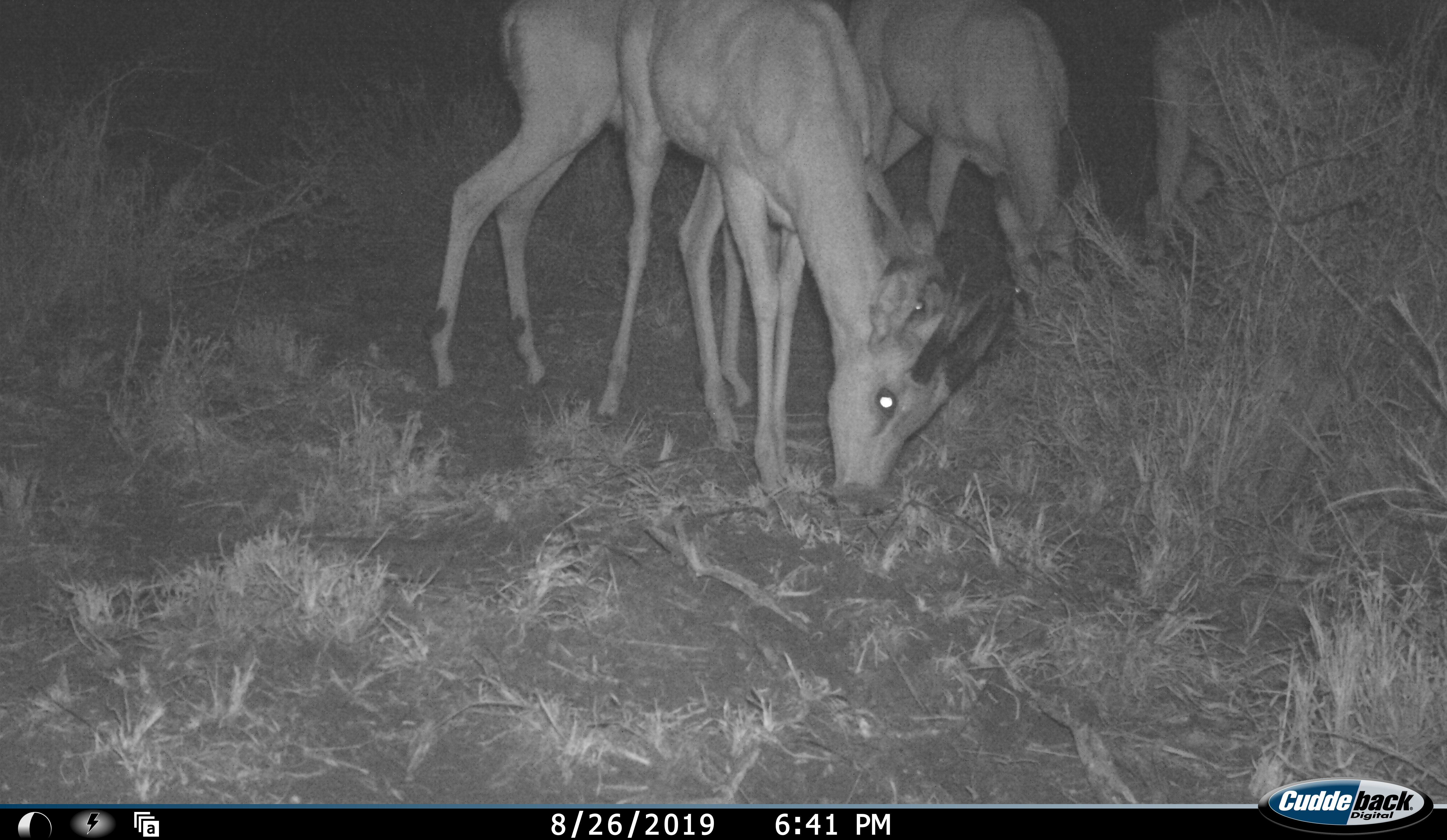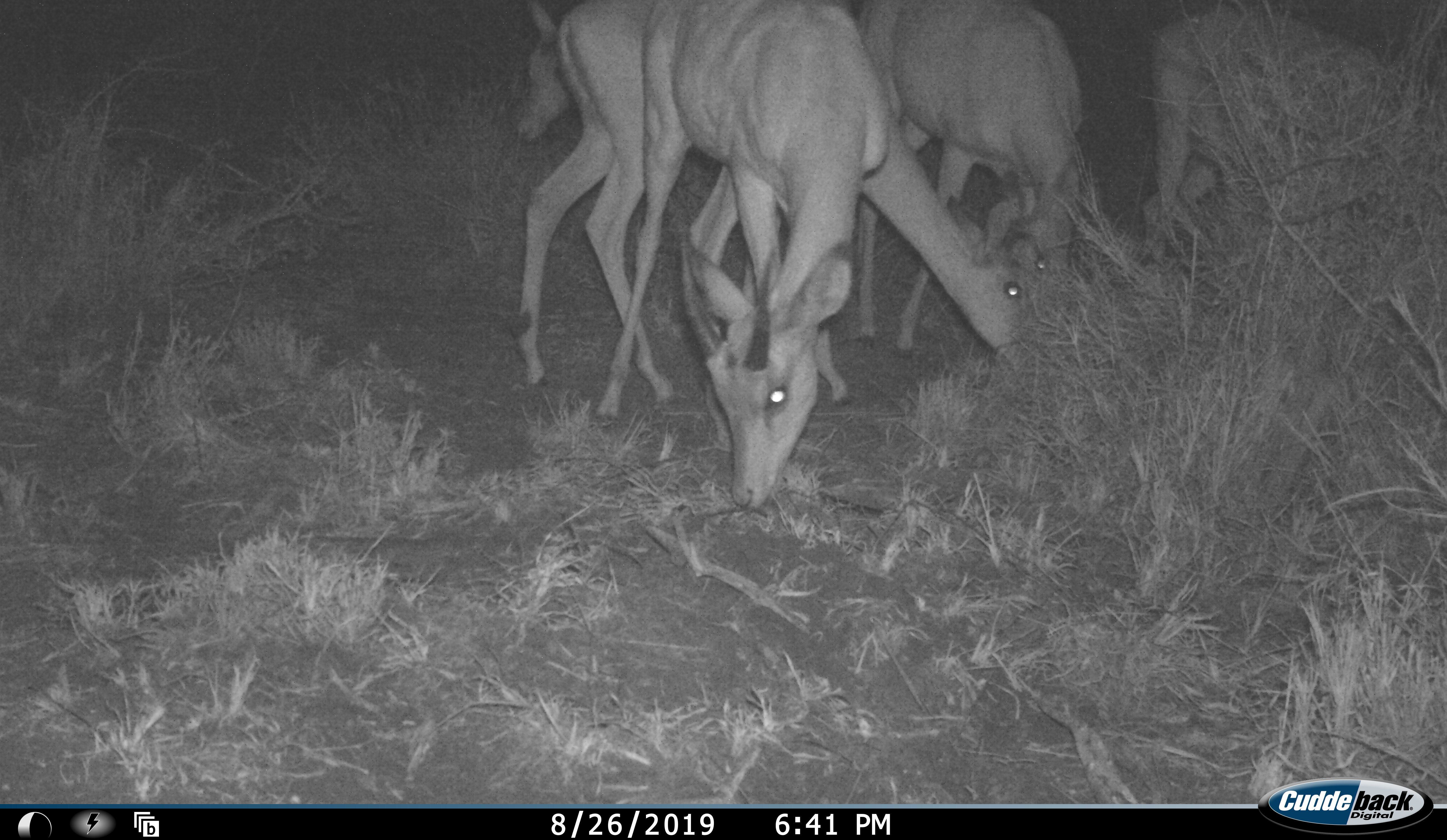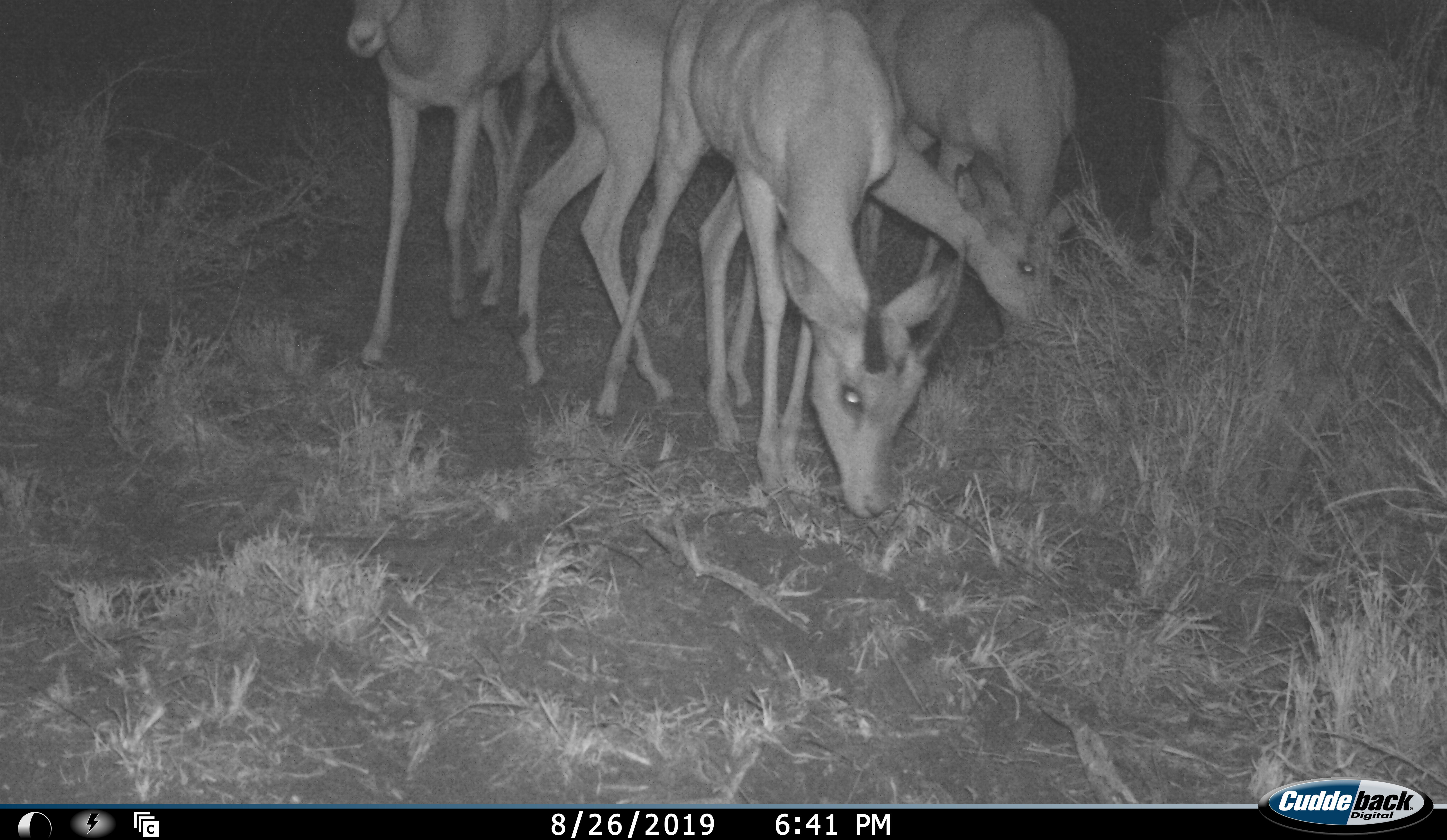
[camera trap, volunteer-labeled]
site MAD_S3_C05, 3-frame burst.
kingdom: Animalia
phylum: Chordata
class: Mammalia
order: Artiodactyla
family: Bovidae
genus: Aepyceros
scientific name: Aepyceros melampus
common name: impala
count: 4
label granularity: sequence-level